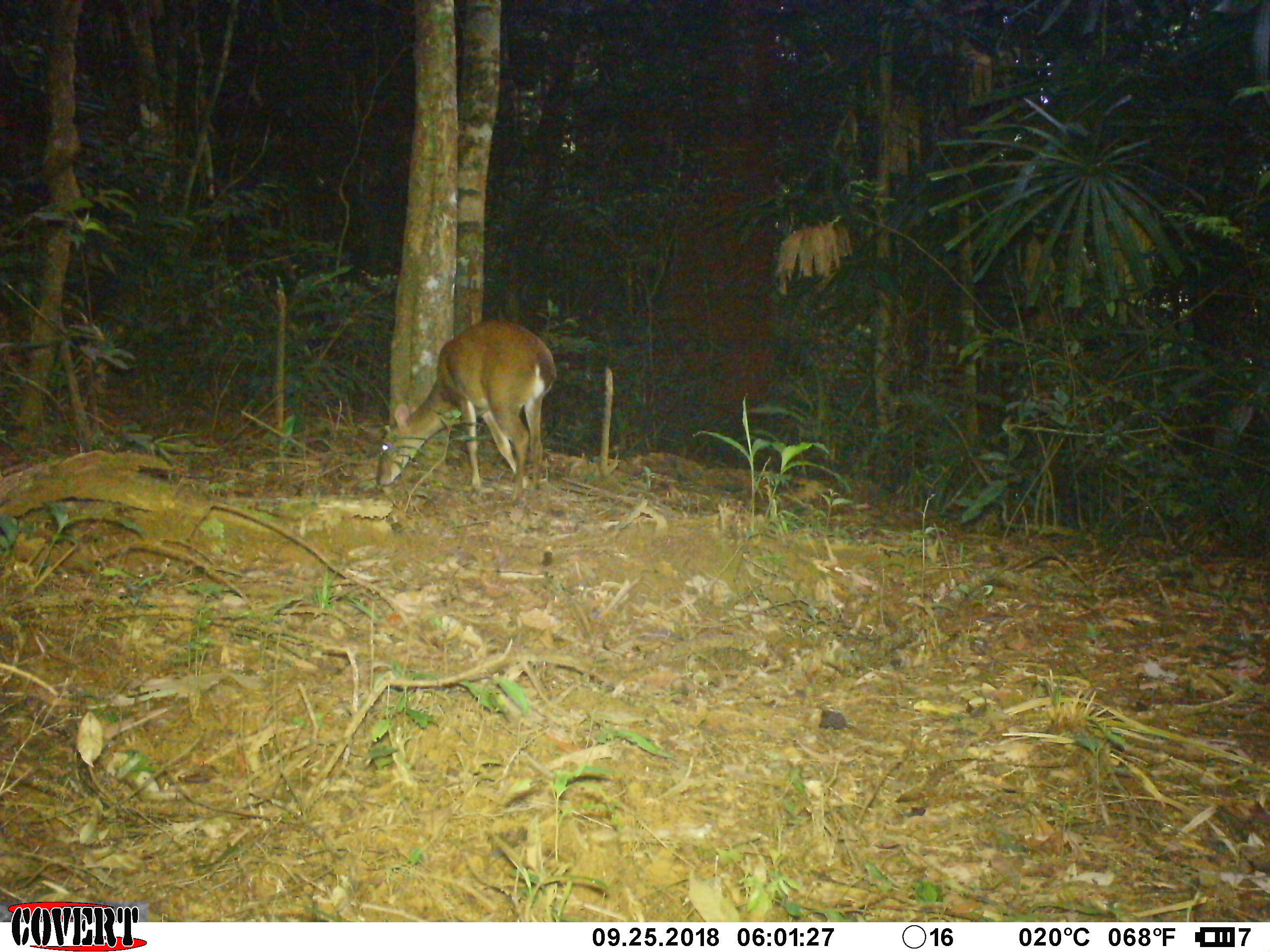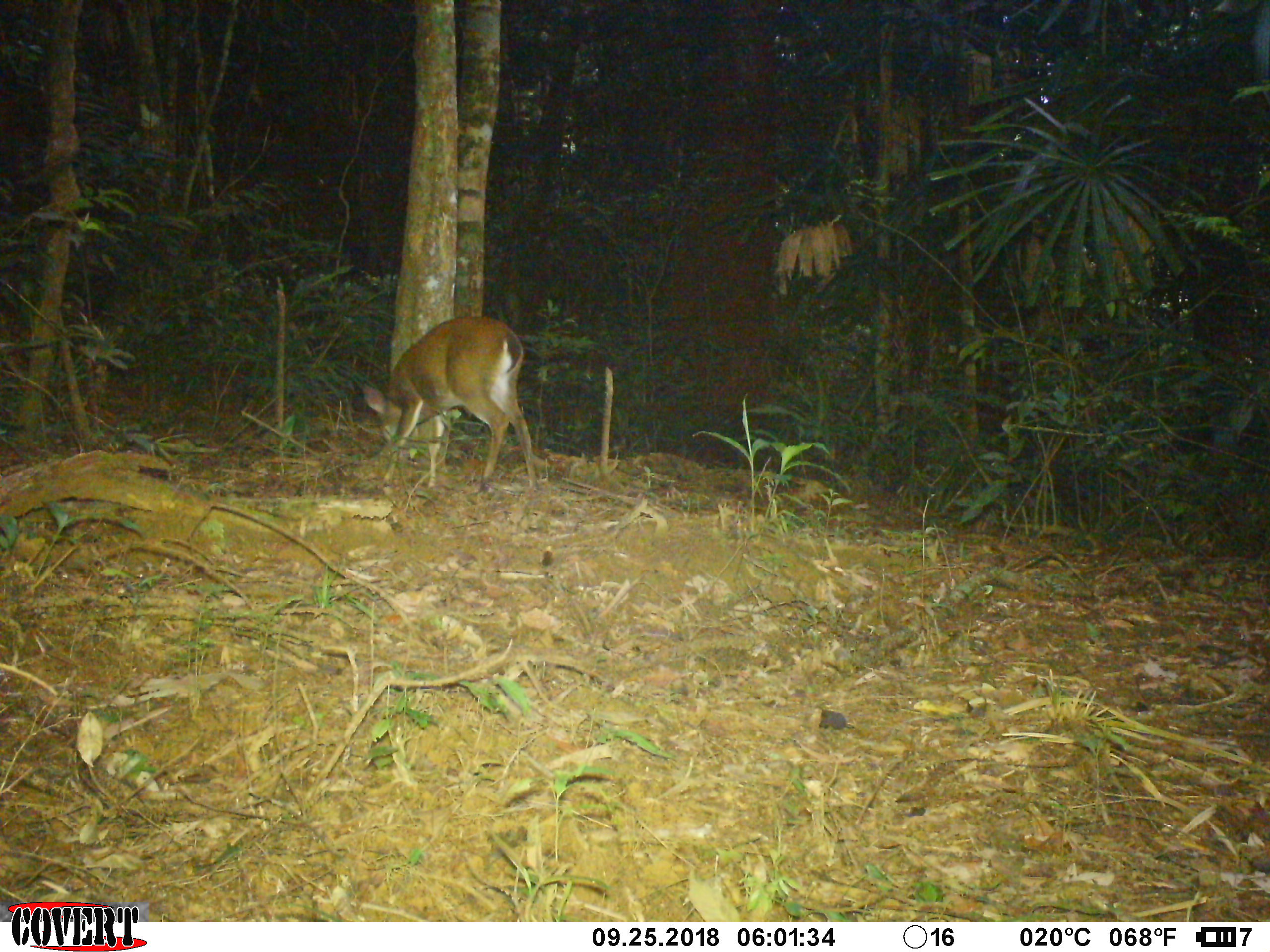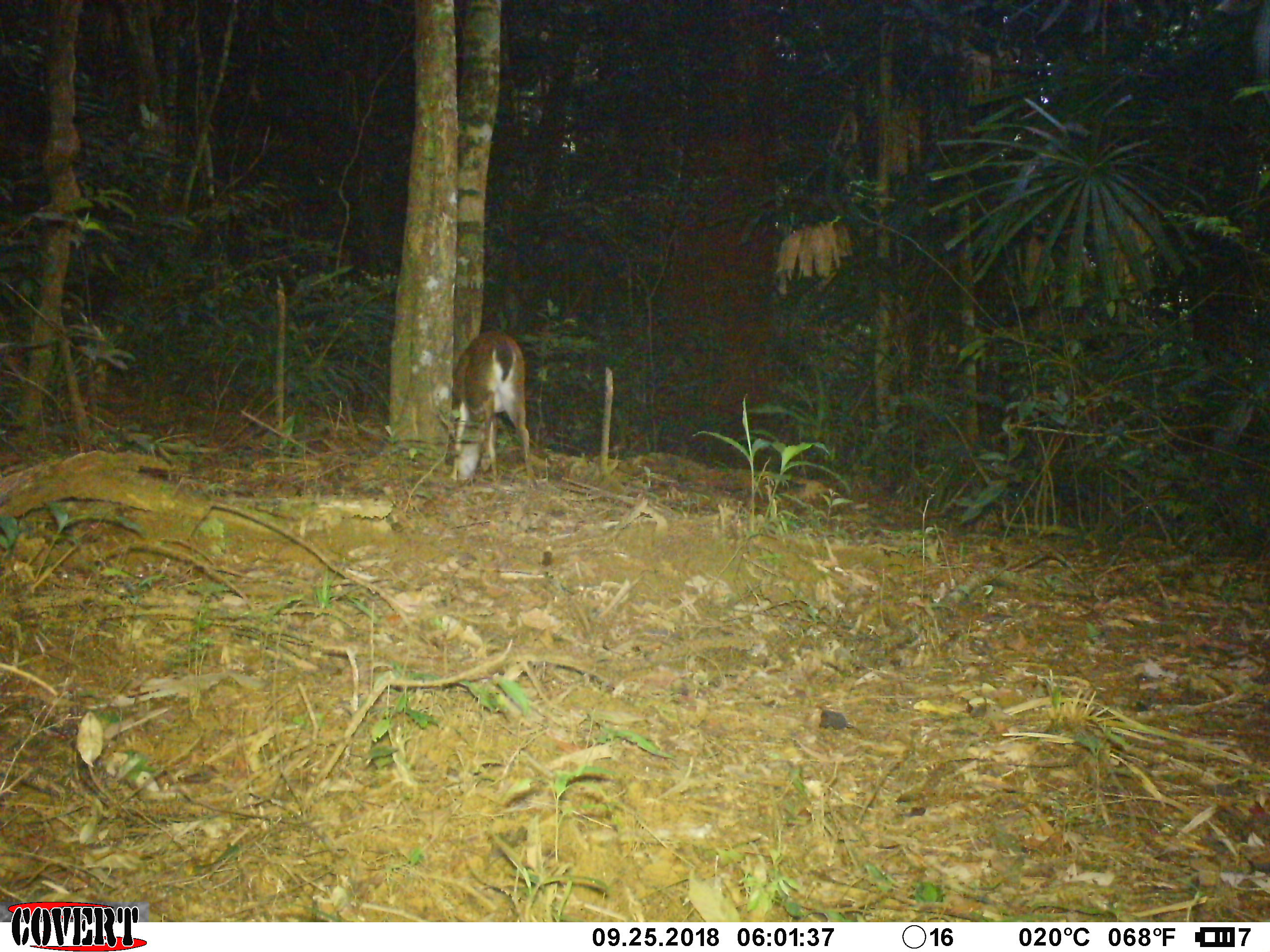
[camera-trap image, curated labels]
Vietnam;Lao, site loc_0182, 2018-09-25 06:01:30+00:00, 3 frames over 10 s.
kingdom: Animalia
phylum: Chordata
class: Mammalia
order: Artiodactyla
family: Cervidae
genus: Muntiacus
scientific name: Muntiacus vuquangensis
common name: large-antlered muntjac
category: large antlered muntjac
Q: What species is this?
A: Large antlered muntjac (large-antlered muntjac) (Muntiacus vuquangensis).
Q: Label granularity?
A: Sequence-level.